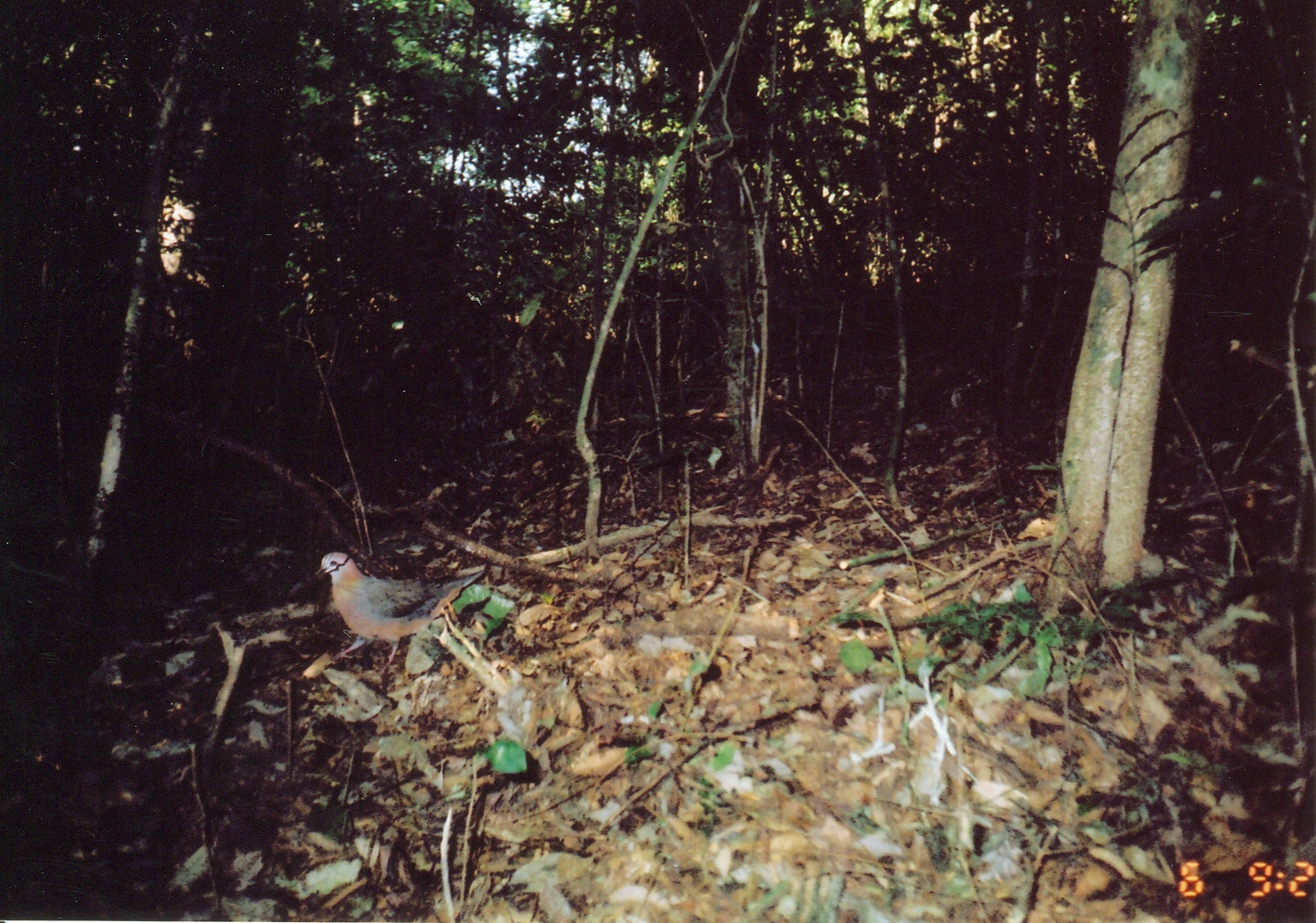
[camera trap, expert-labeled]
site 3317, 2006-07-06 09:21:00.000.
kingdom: Animalia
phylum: Chordata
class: Aves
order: Columbiformes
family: Columbidae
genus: Columba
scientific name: Columba larvata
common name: lemon dove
Columba larvata (lemon dove), count 1.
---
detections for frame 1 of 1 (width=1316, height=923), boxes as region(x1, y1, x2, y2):
columba larvata: region(315, 549, 493, 681)